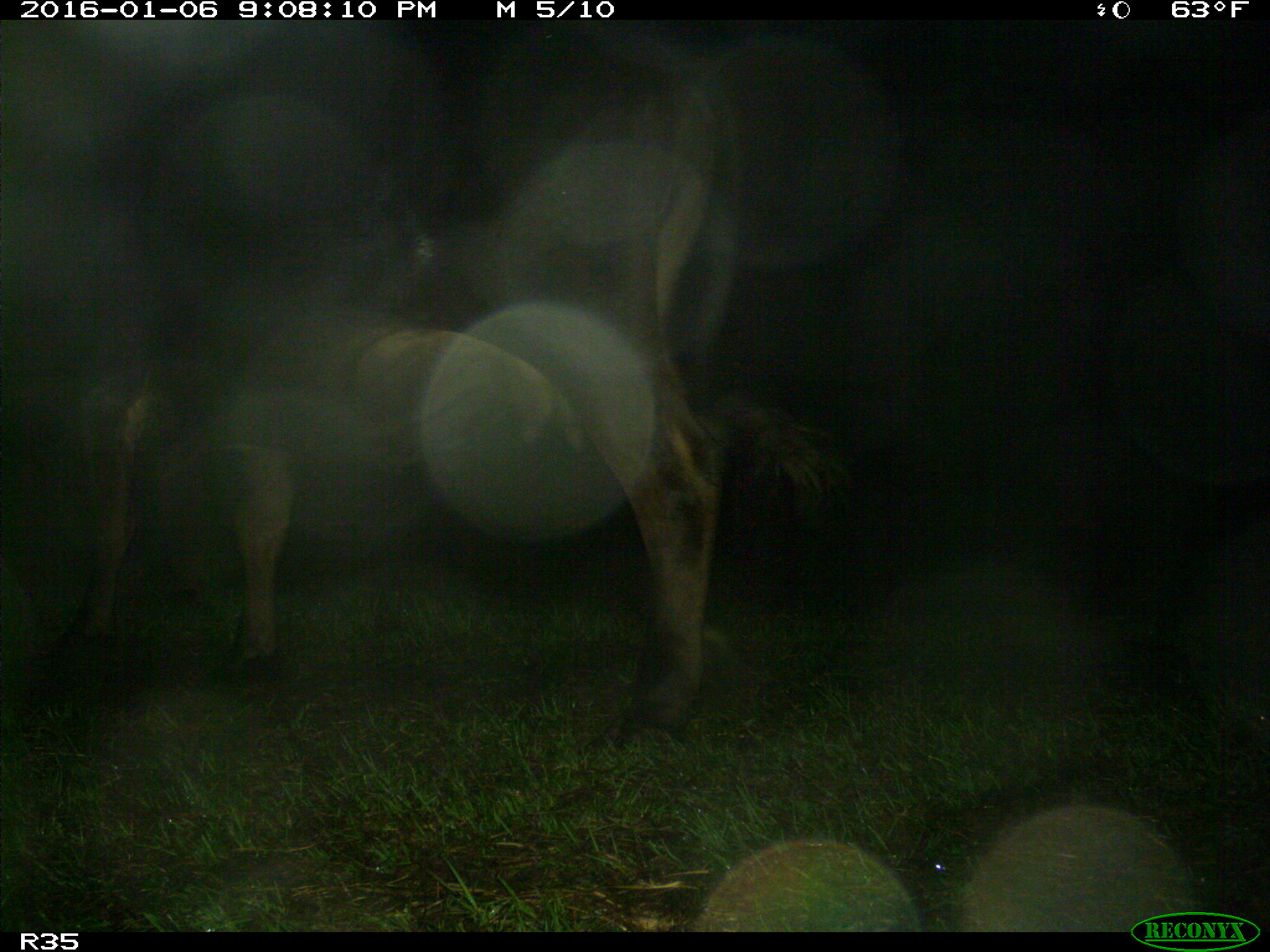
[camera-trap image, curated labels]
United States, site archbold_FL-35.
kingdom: Animalia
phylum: Chordata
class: Mammalia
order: Artiodactyla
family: Bovidae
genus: Bos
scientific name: Bos taurus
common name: domestic cow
Bos taurus (domestic cow).